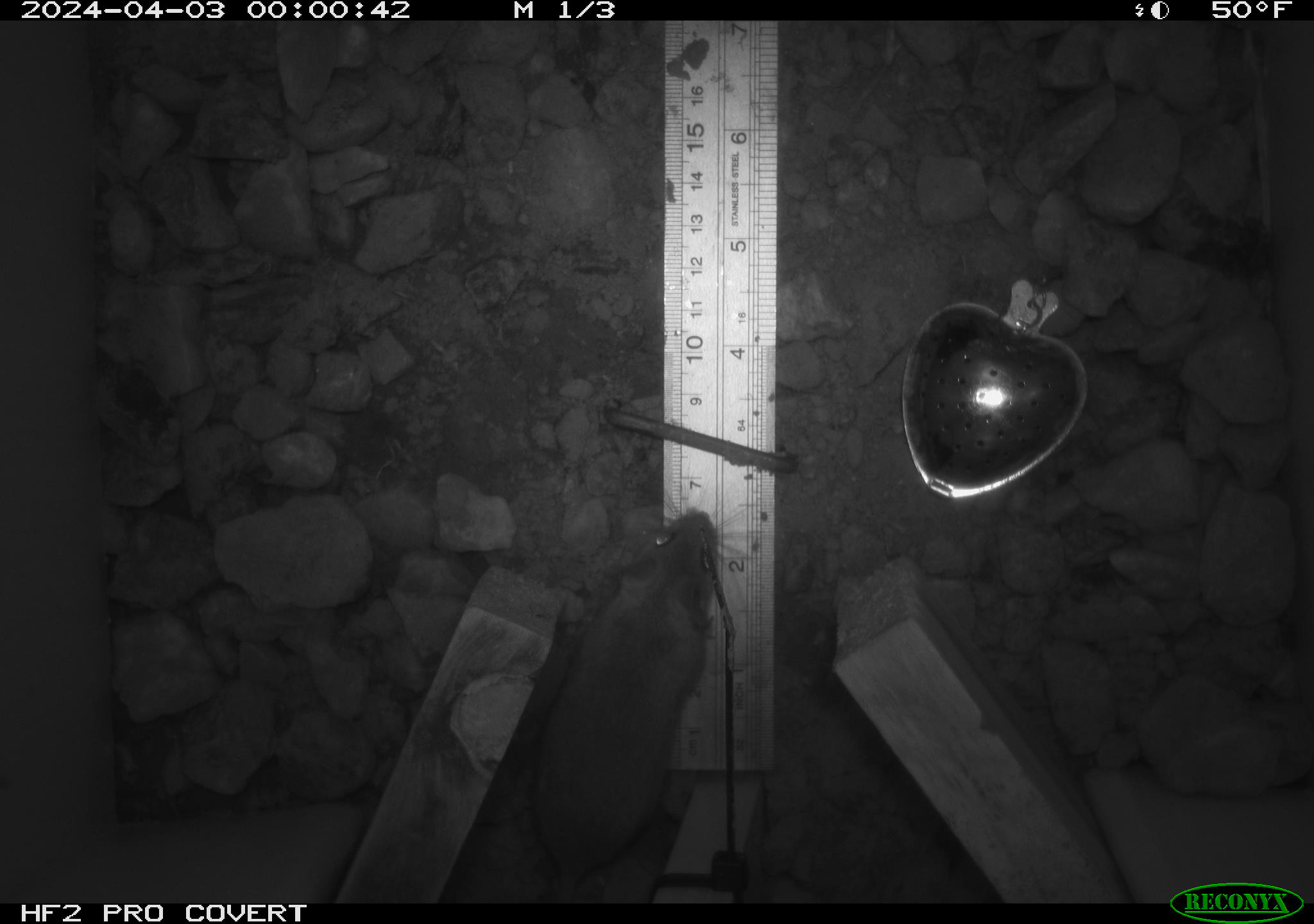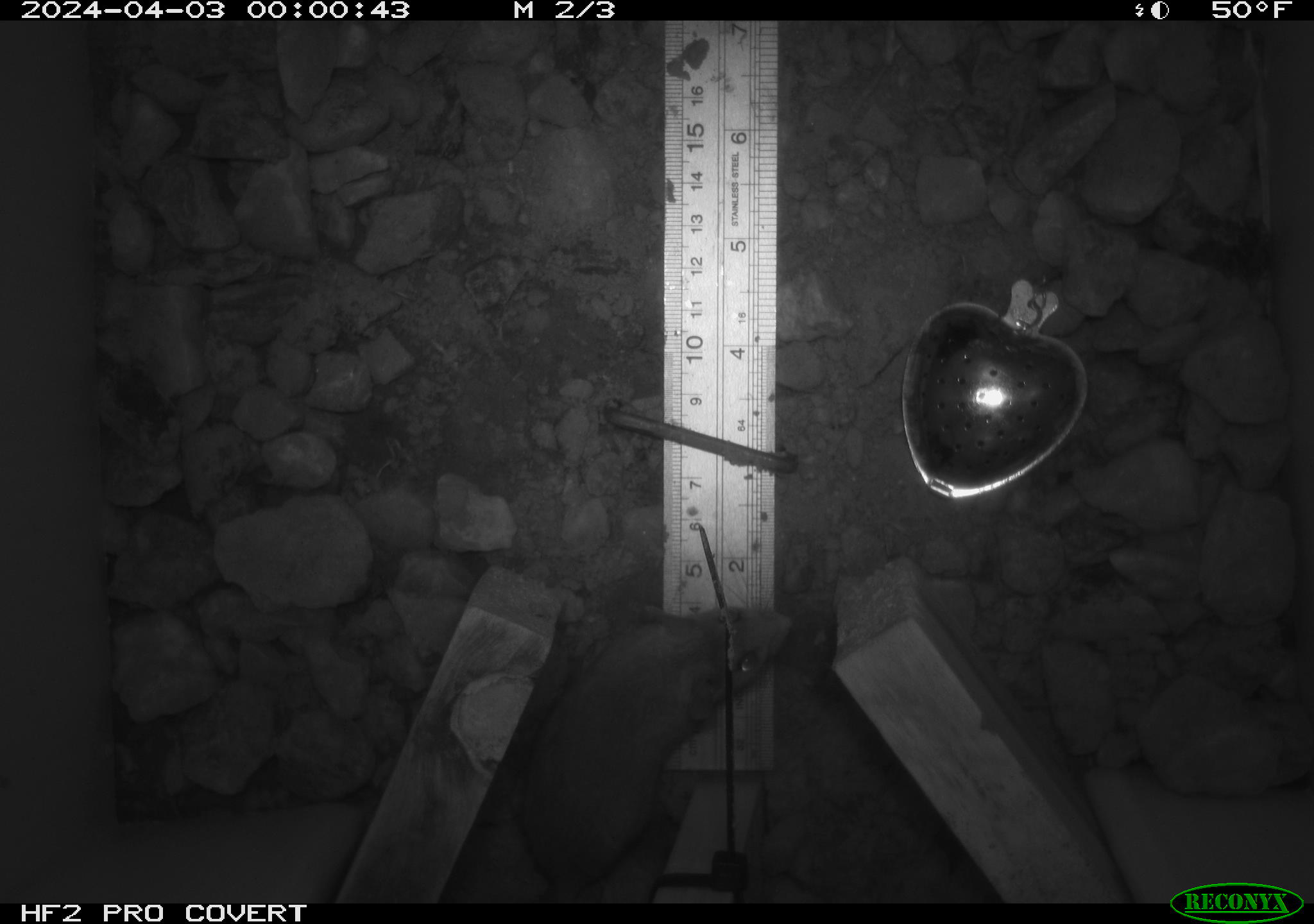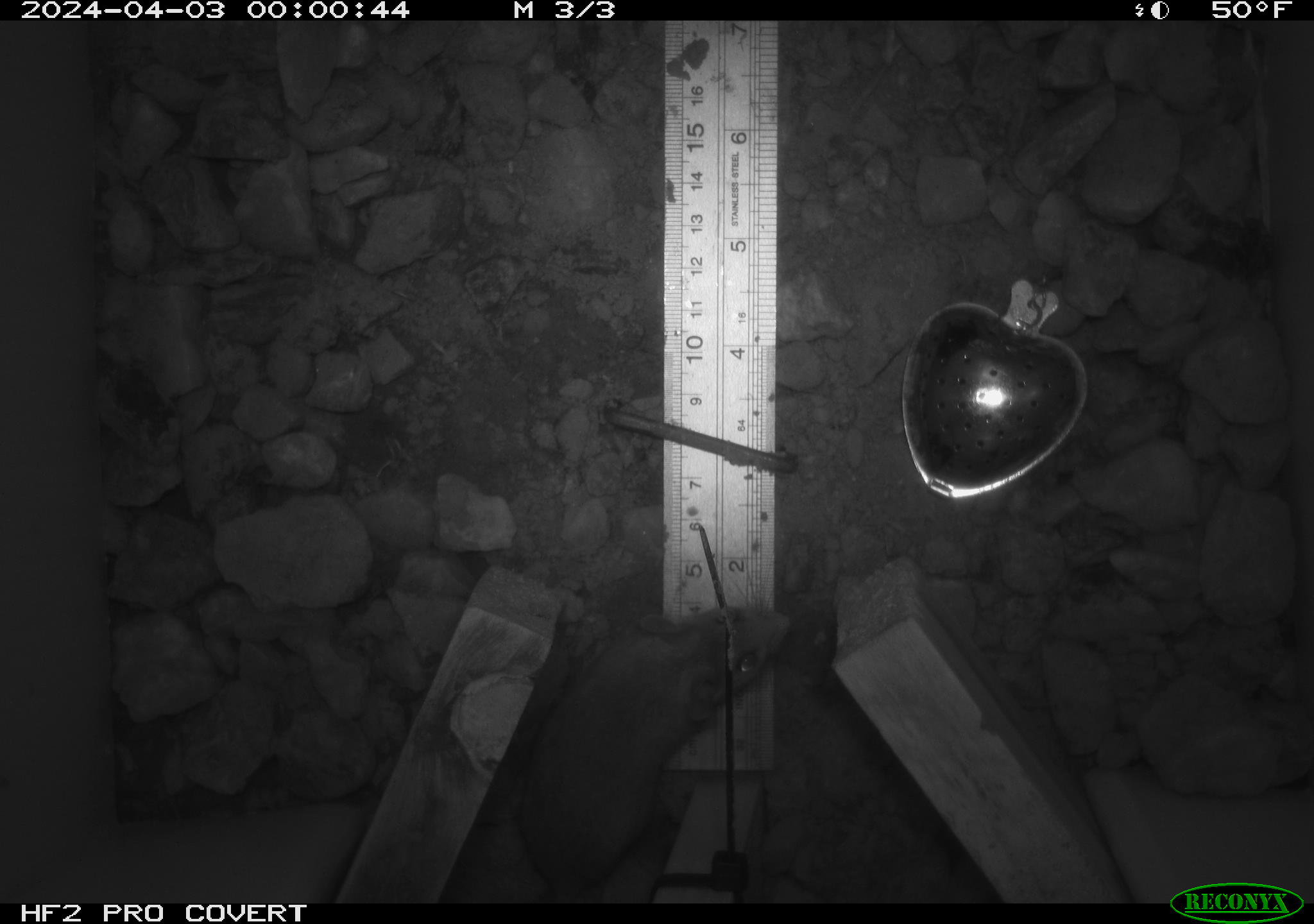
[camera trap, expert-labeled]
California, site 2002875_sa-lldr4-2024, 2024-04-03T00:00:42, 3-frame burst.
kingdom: Animalia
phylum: Chordata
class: Mammalia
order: Rodentia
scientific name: Rodentia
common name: rodent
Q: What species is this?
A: Rodent (Rodentia).